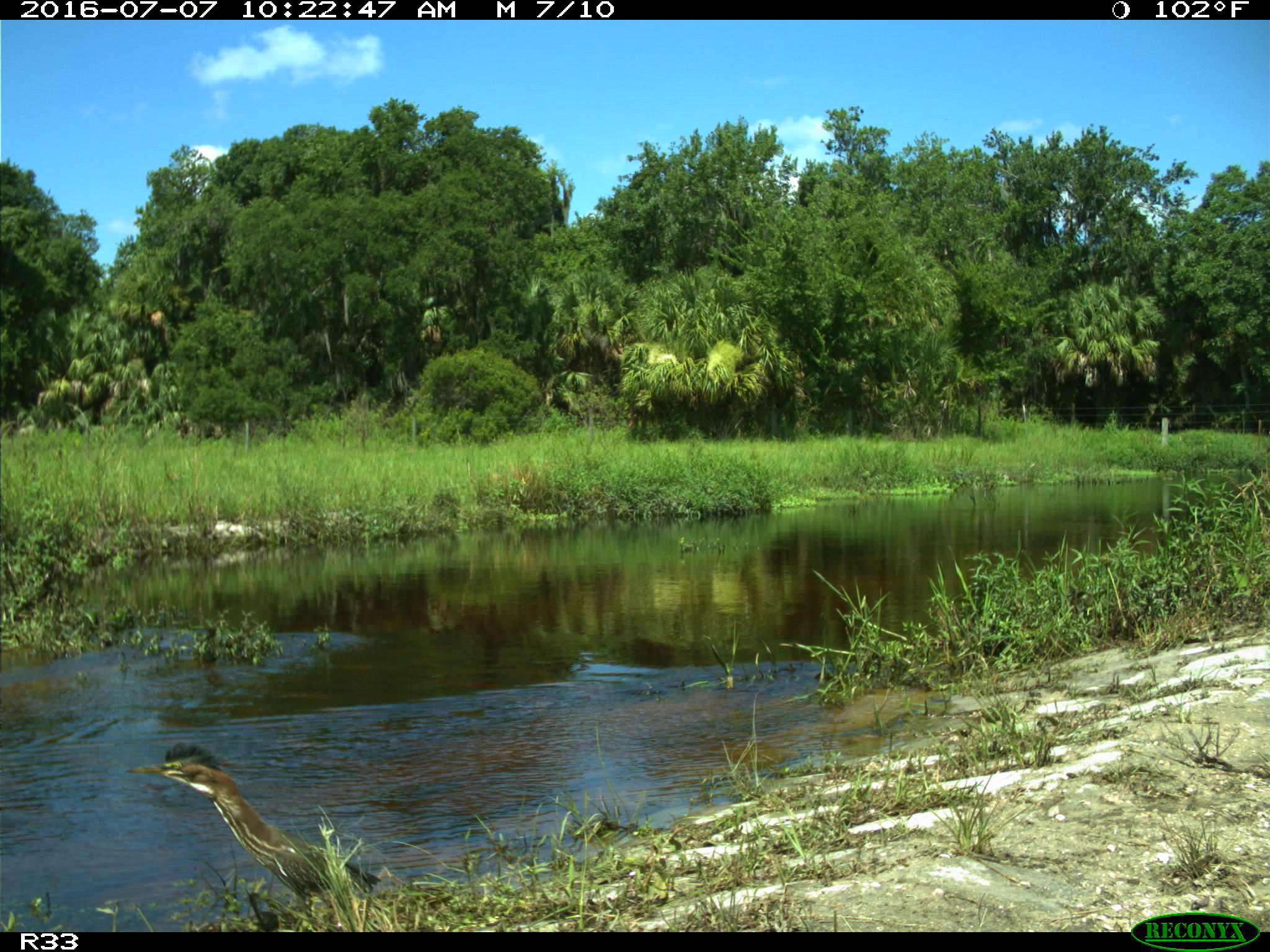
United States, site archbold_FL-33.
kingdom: Animalia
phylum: Chordata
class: Aves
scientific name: Aves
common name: birds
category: unidentified bird